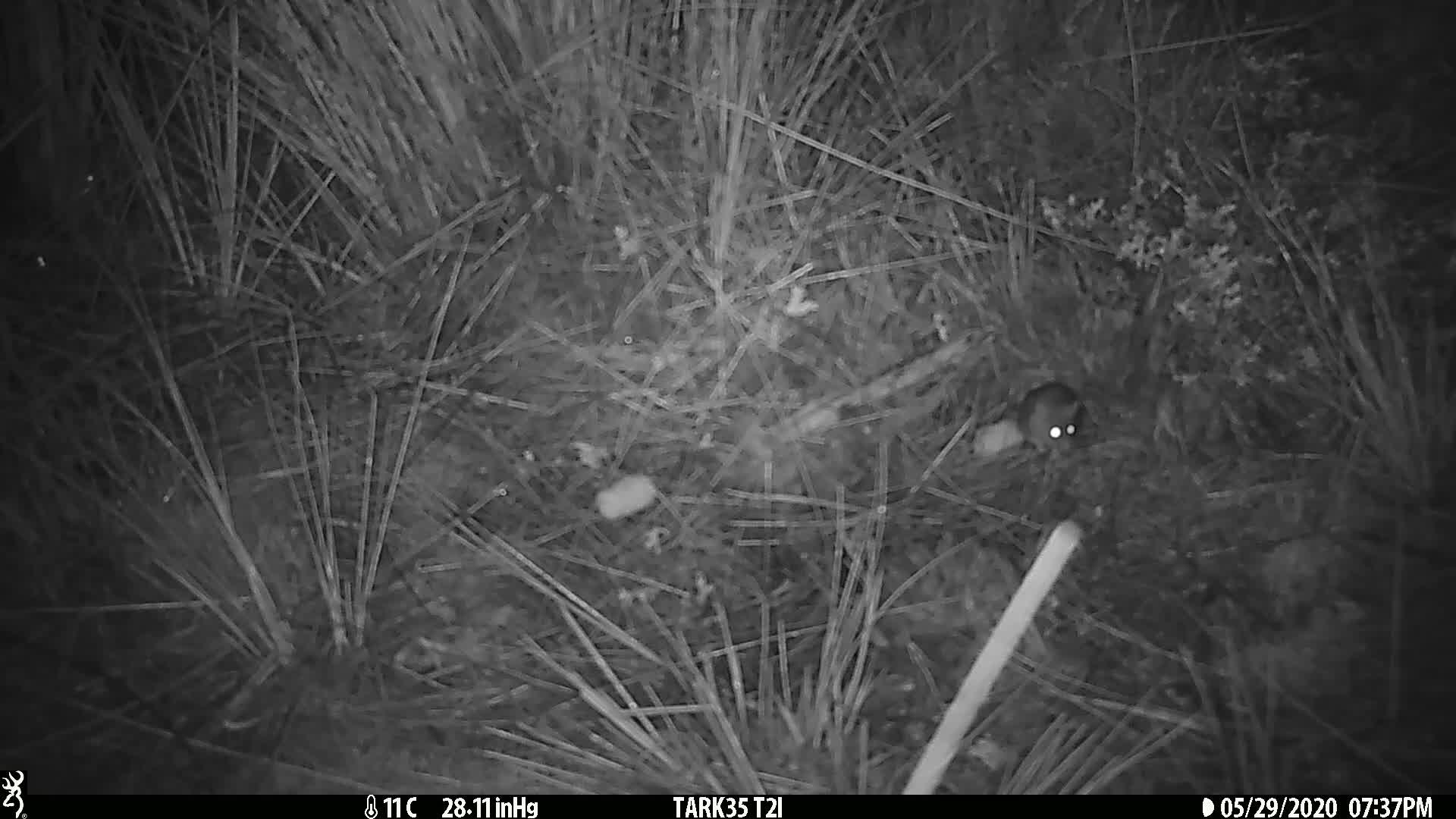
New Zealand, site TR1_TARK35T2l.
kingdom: Animalia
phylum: Chordata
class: Mammalia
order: Rodentia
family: Muridae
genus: Mus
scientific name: Mus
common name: mouse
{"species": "mouse (Mus)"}